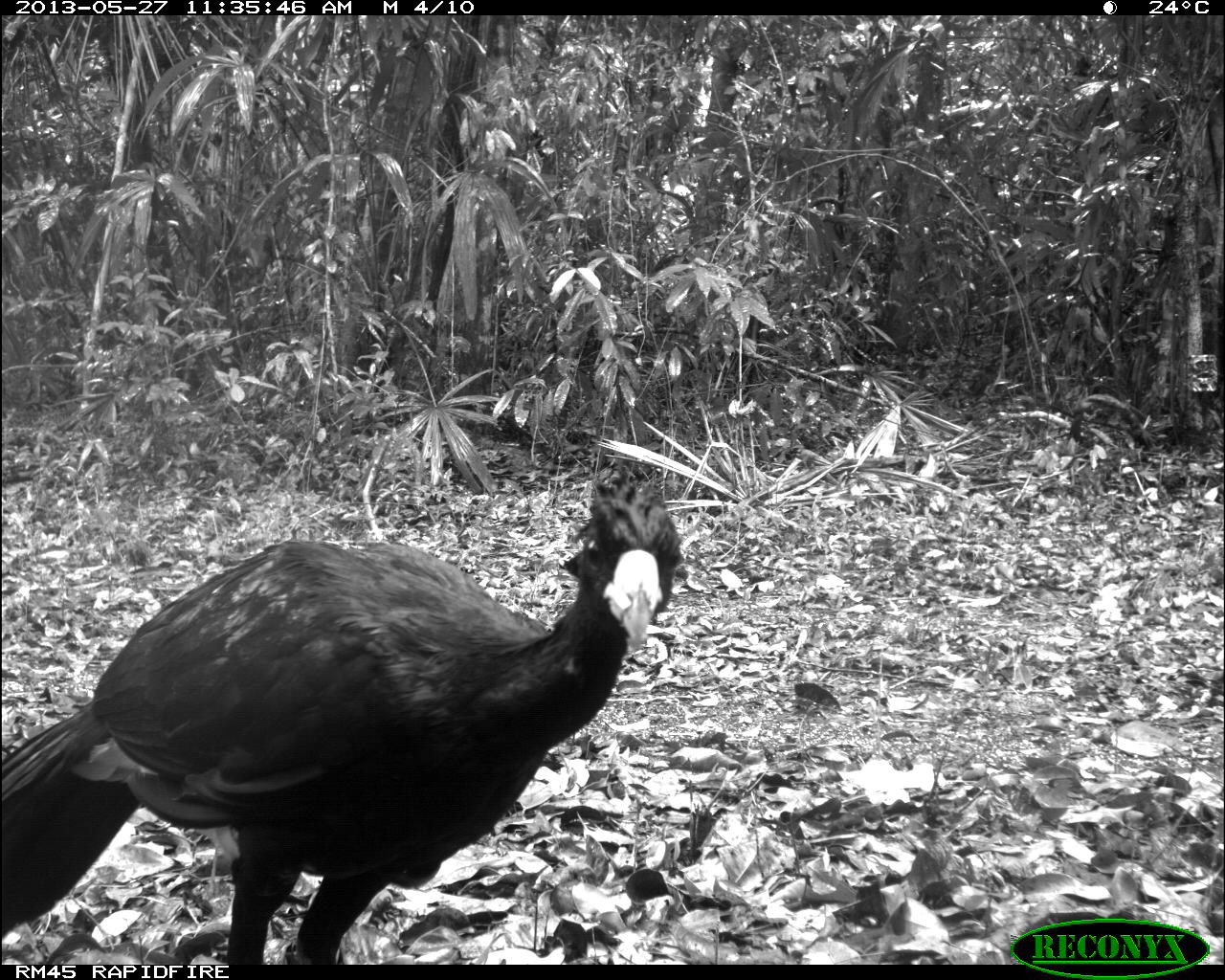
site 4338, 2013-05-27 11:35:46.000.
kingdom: Animalia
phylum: Chordata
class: Aves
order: Galliformes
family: Cracidae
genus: Crax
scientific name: Crax rubra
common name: great curassow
Crax rubra (great curassow), count 1, sex male.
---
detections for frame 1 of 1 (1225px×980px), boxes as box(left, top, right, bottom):
crax rubra: box(0, 465, 684, 962)